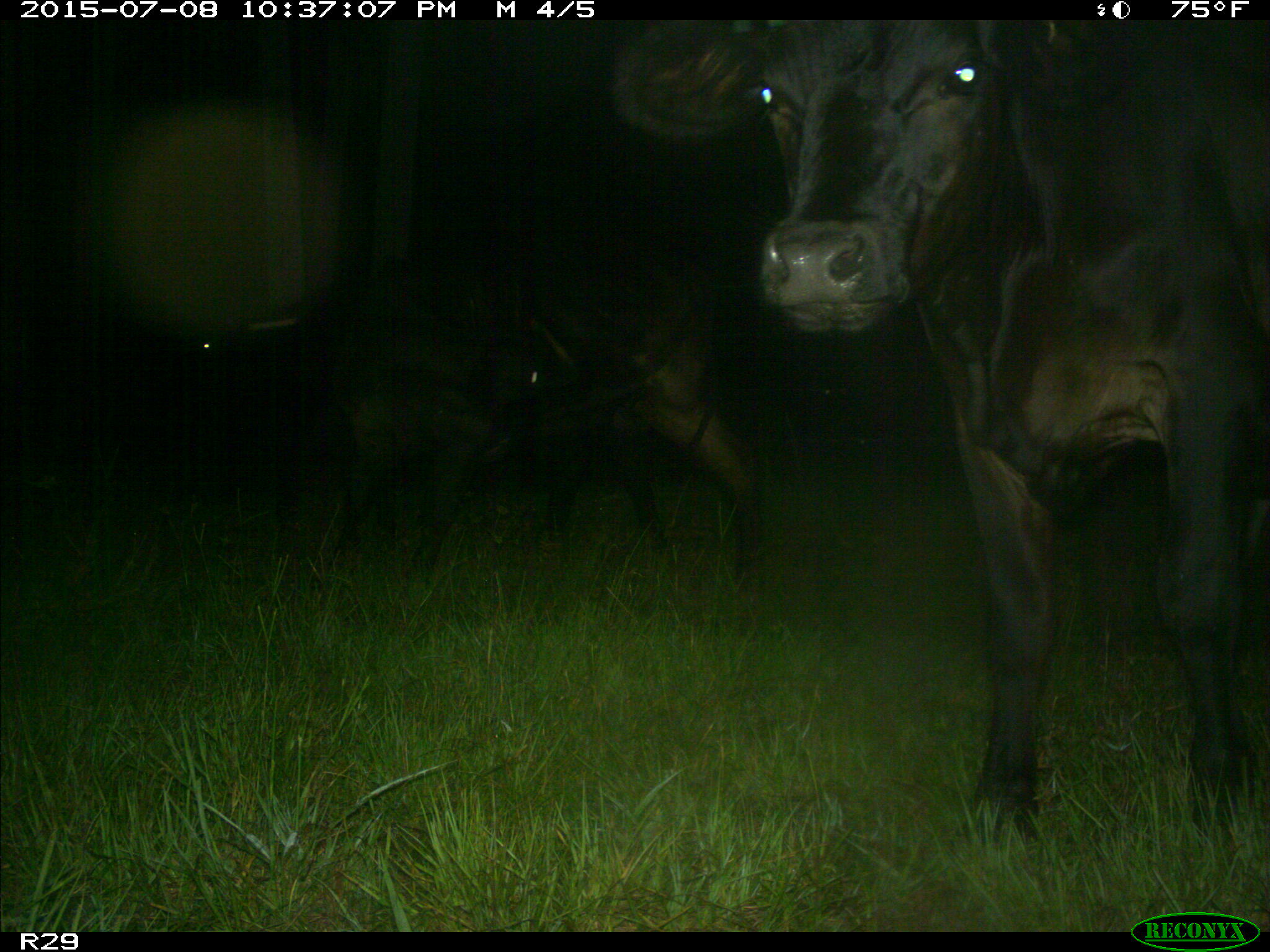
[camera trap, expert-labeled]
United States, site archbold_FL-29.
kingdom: Animalia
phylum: Chordata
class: Mammalia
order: Artiodactyla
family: Bovidae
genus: Bos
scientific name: Bos taurus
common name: domestic cow